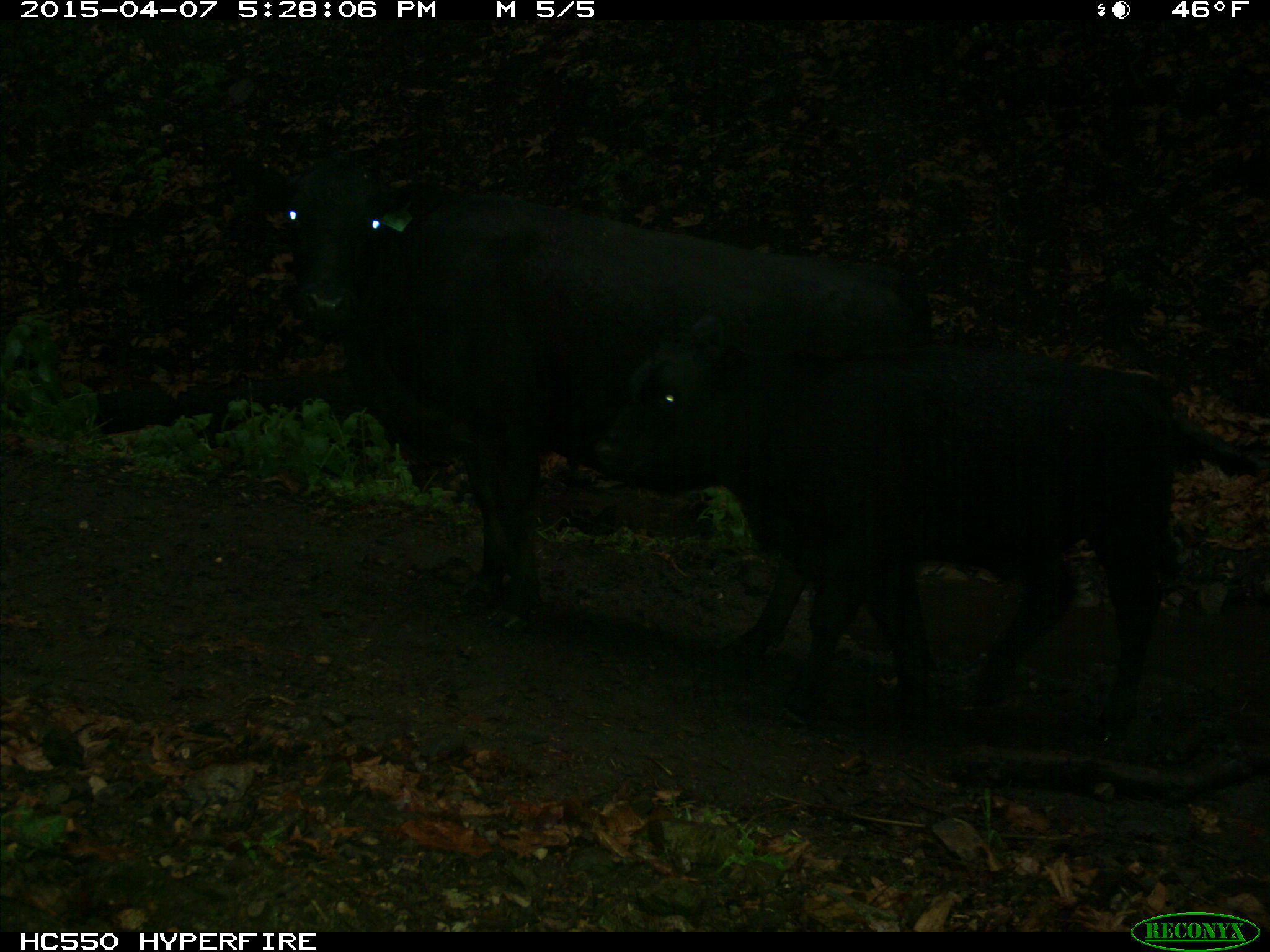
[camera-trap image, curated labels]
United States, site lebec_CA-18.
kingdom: Animalia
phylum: Chordata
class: Mammalia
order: Artiodactyla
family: Bovidae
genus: Bos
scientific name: Bos taurus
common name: domestic cow